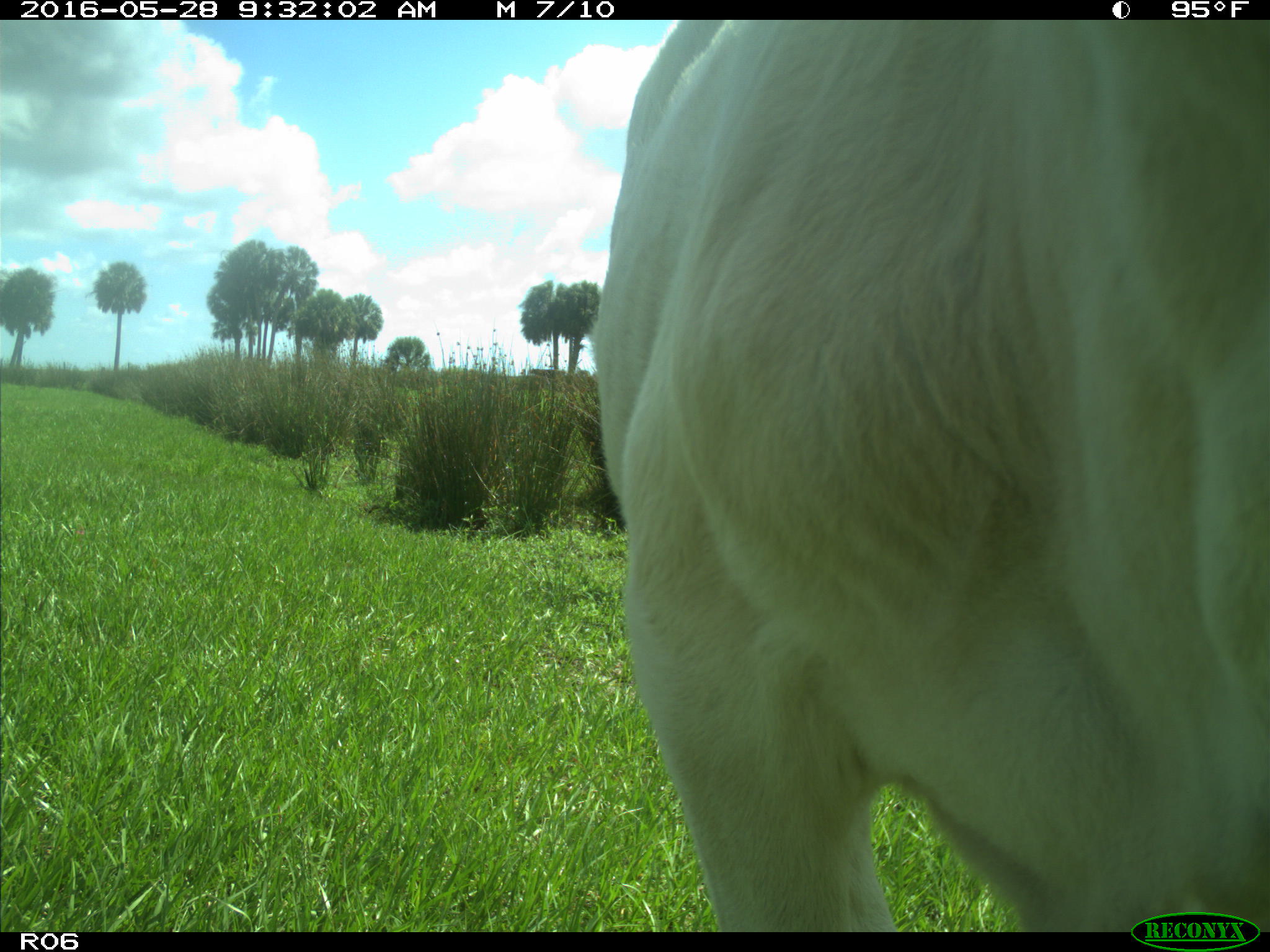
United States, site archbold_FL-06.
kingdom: Animalia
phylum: Chordata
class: Mammalia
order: Artiodactyla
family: Bovidae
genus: Bos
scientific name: Bos taurus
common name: domestic cow